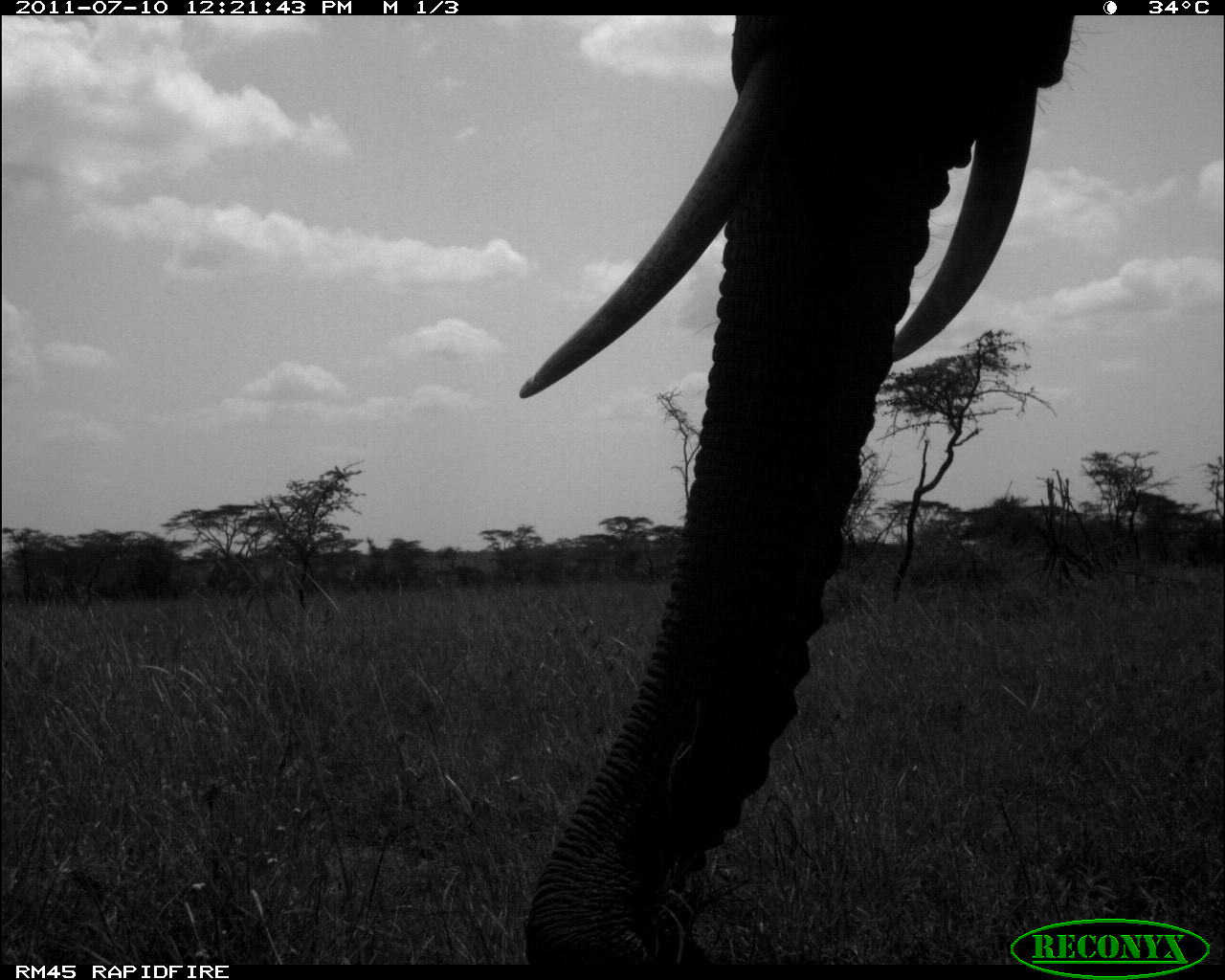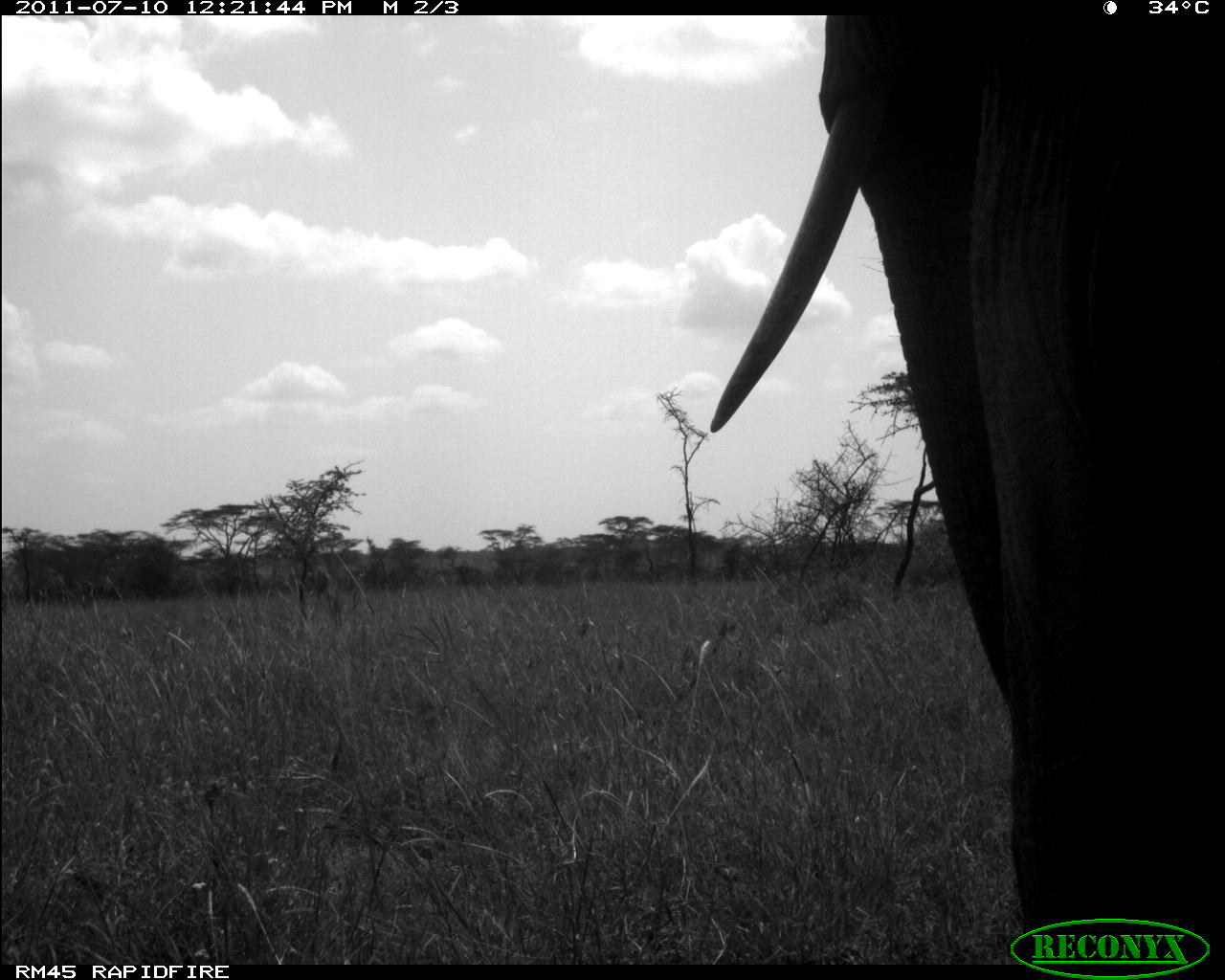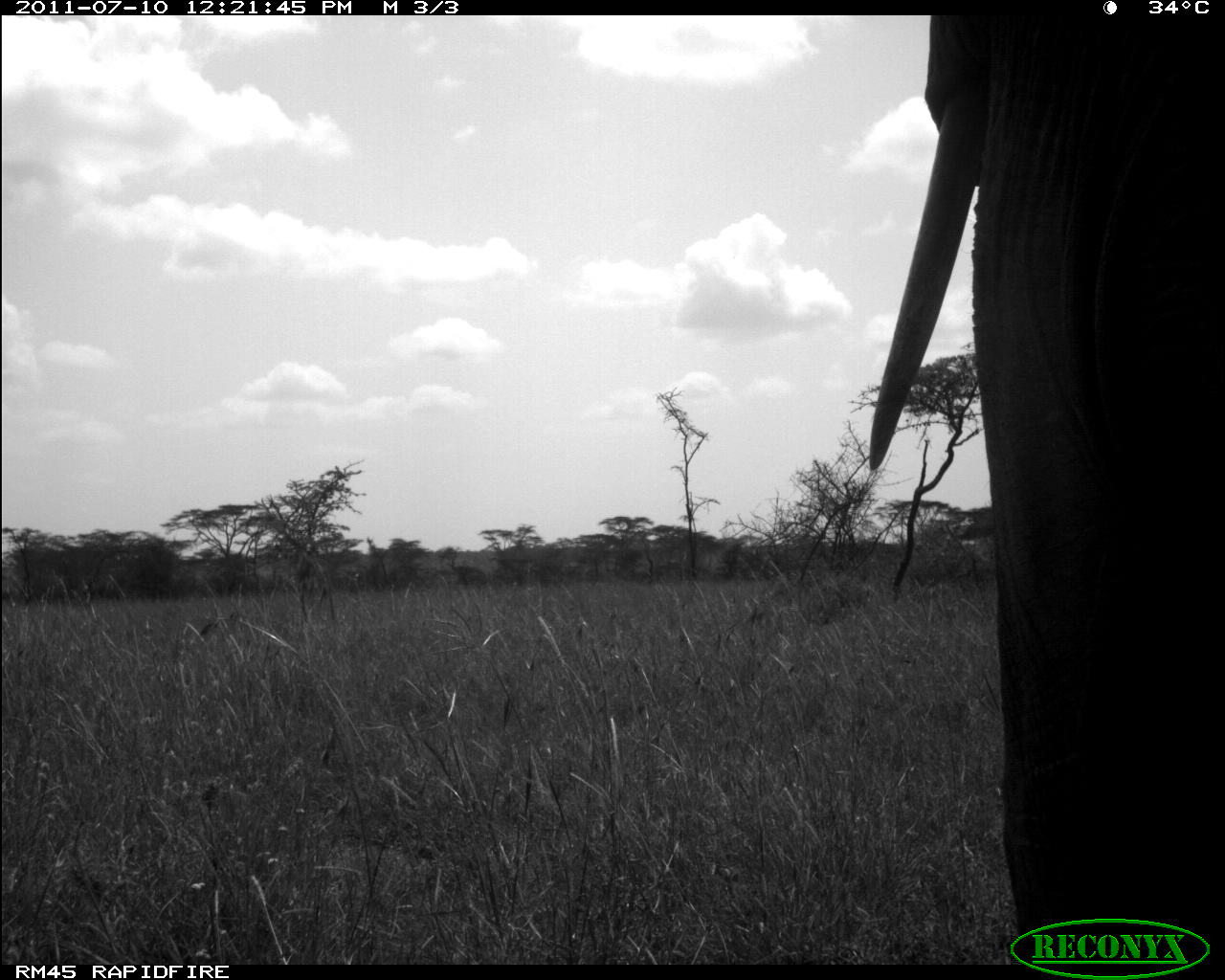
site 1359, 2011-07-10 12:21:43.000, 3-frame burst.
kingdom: Animalia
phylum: Chordata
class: Mammalia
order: Proboscidea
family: Elephantidae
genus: Loxodonta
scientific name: Loxodonta africana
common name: african bush elephant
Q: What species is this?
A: Loxodonta africana (african bush elephant).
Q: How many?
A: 1.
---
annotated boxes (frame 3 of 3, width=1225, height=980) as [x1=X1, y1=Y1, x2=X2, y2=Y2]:
loxodonta africana: [x1=854, y1=15, x2=1225, y2=963]